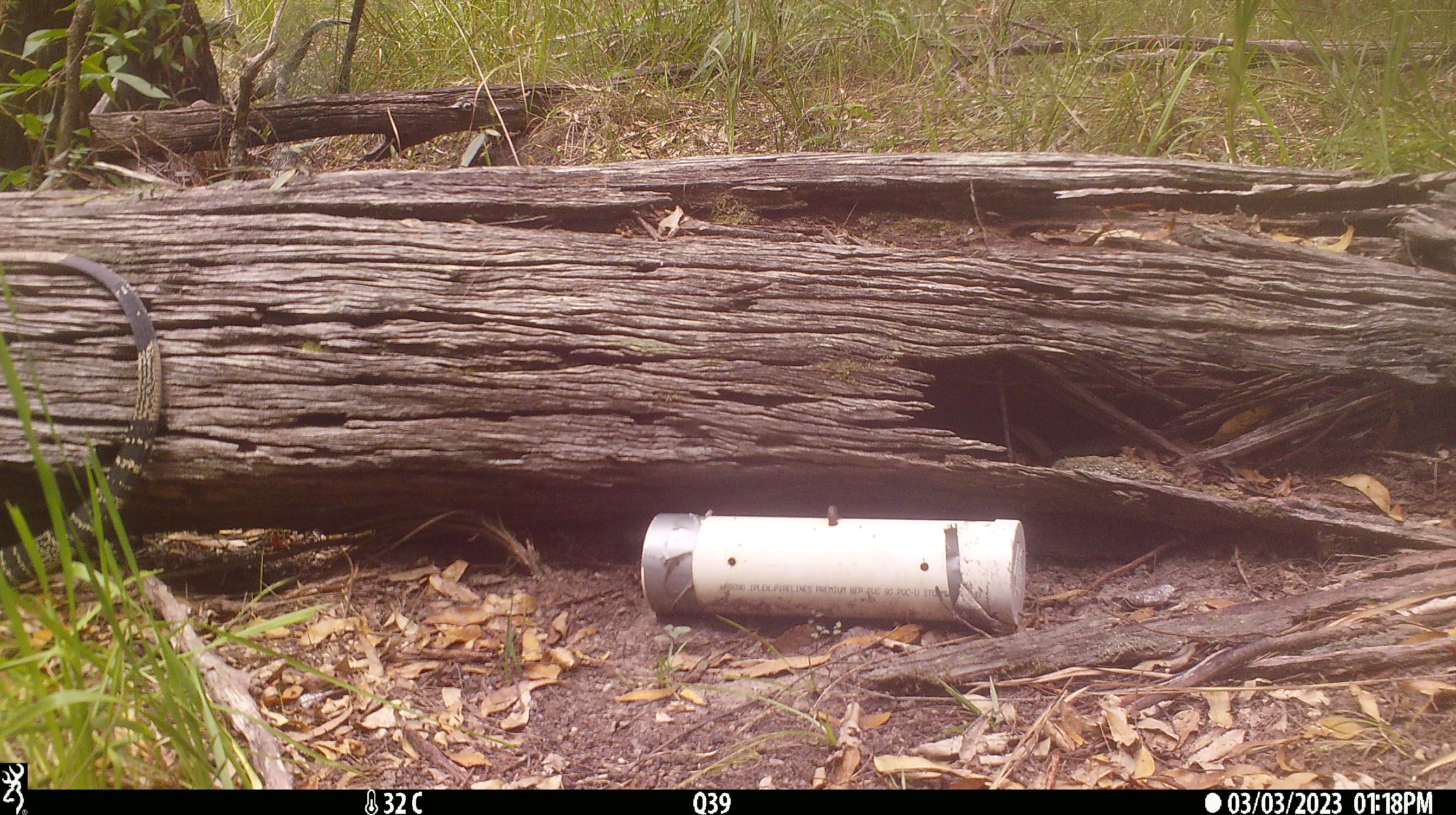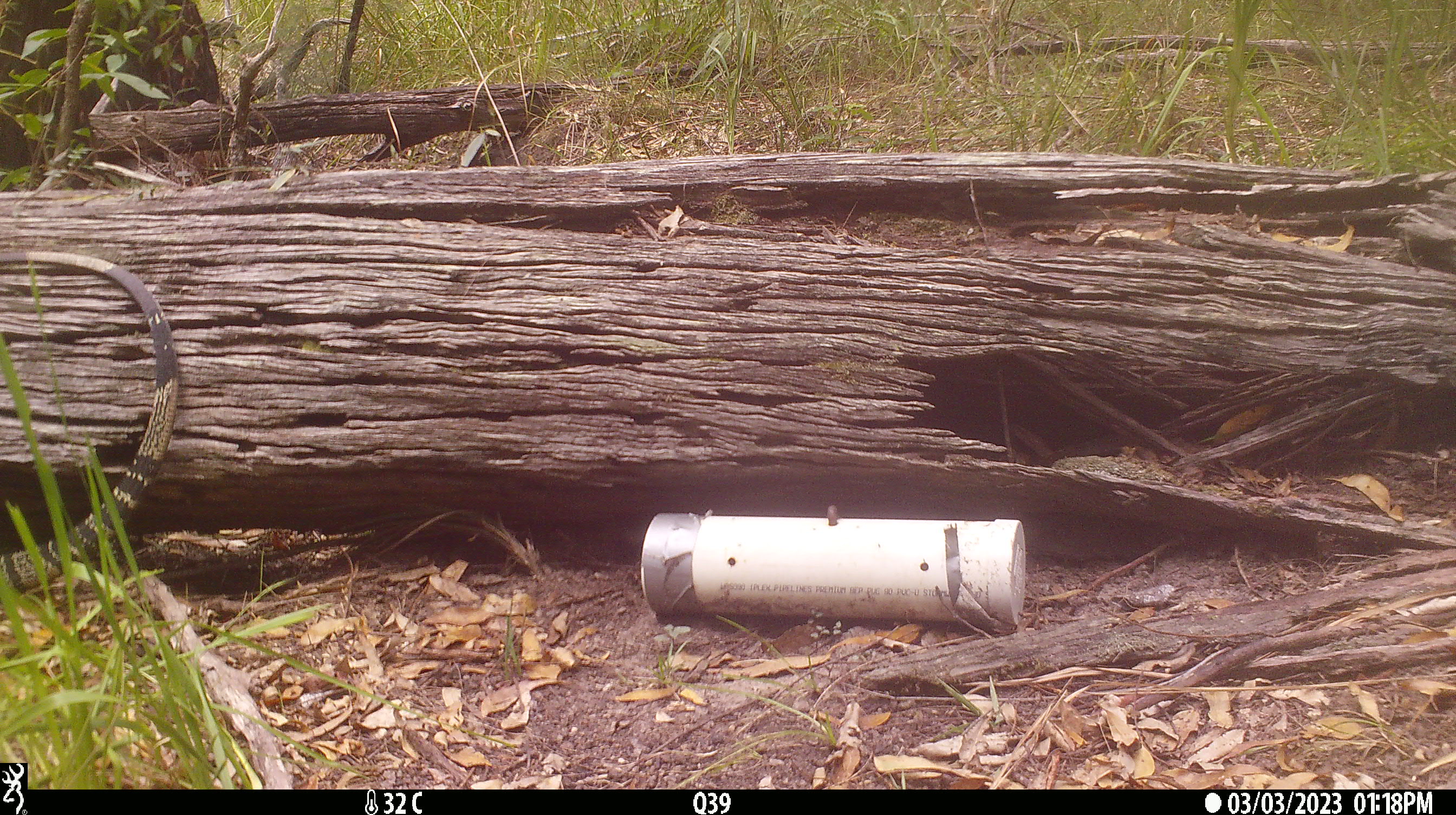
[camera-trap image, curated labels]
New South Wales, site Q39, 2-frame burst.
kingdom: Animalia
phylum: Chordata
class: Reptilia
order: Squamata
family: Varanidae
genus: Varanus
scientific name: Varanus varius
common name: lace monitor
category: goanna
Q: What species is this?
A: Goanna (lace monitor) (Varanus varius).